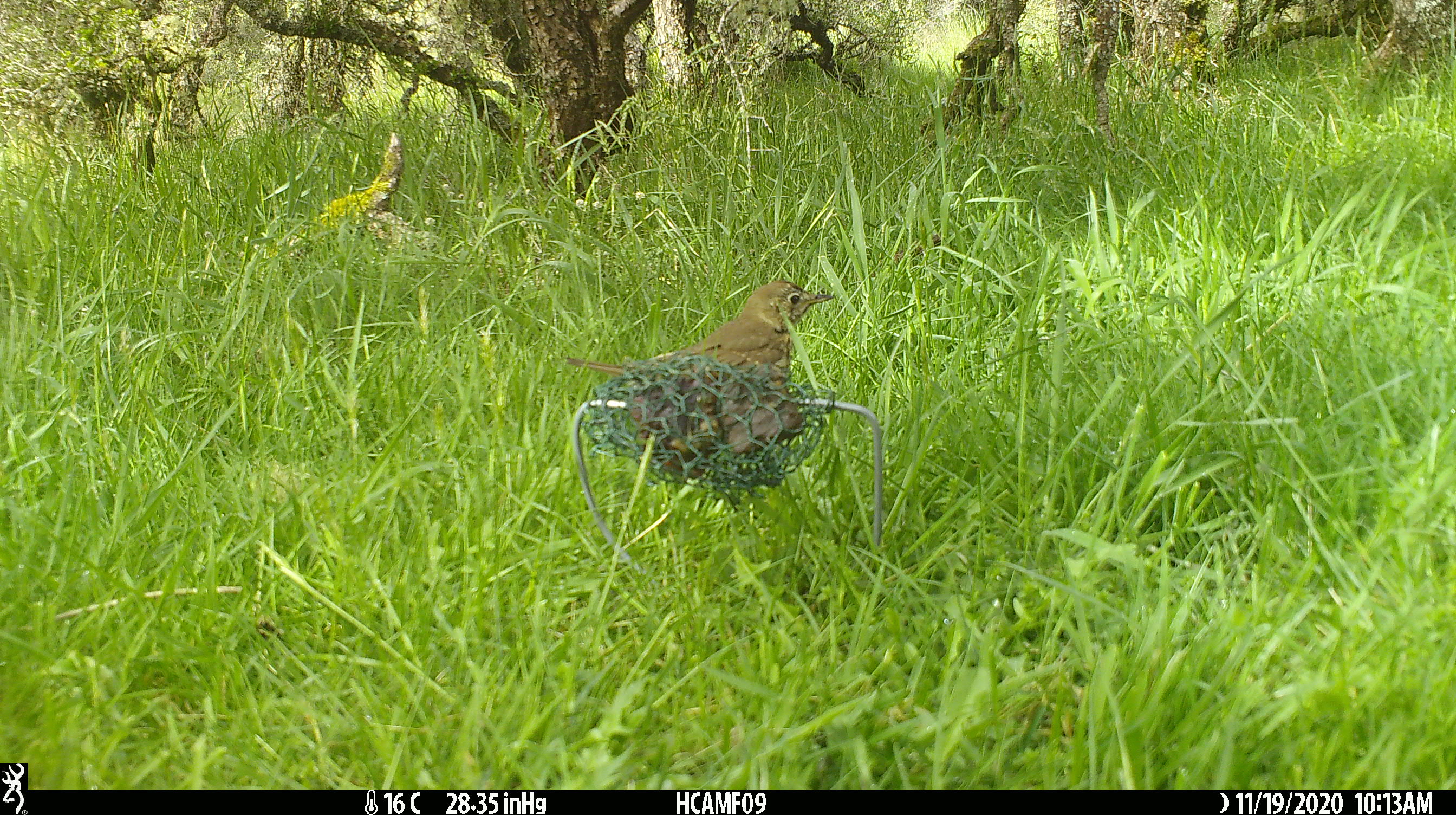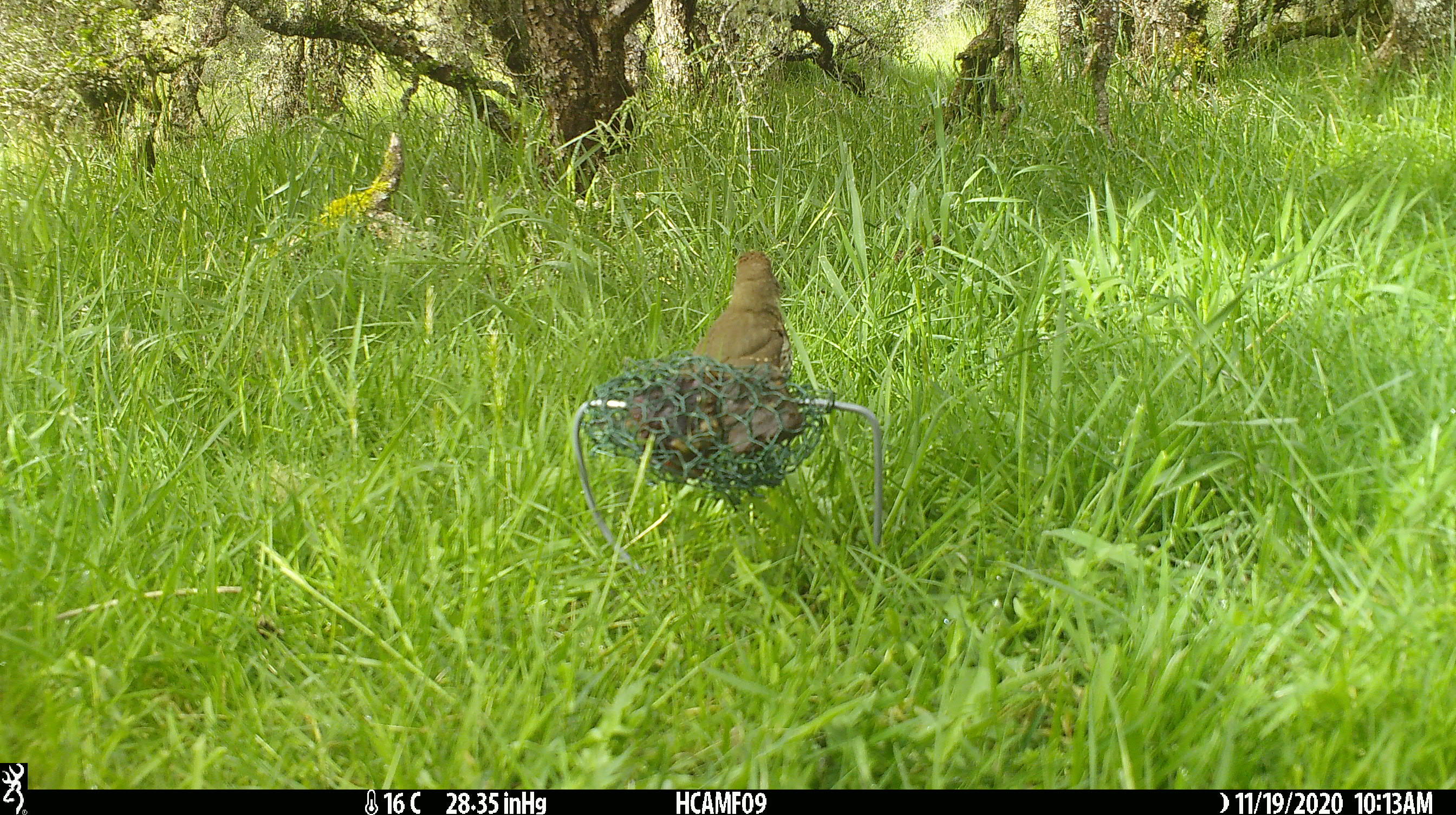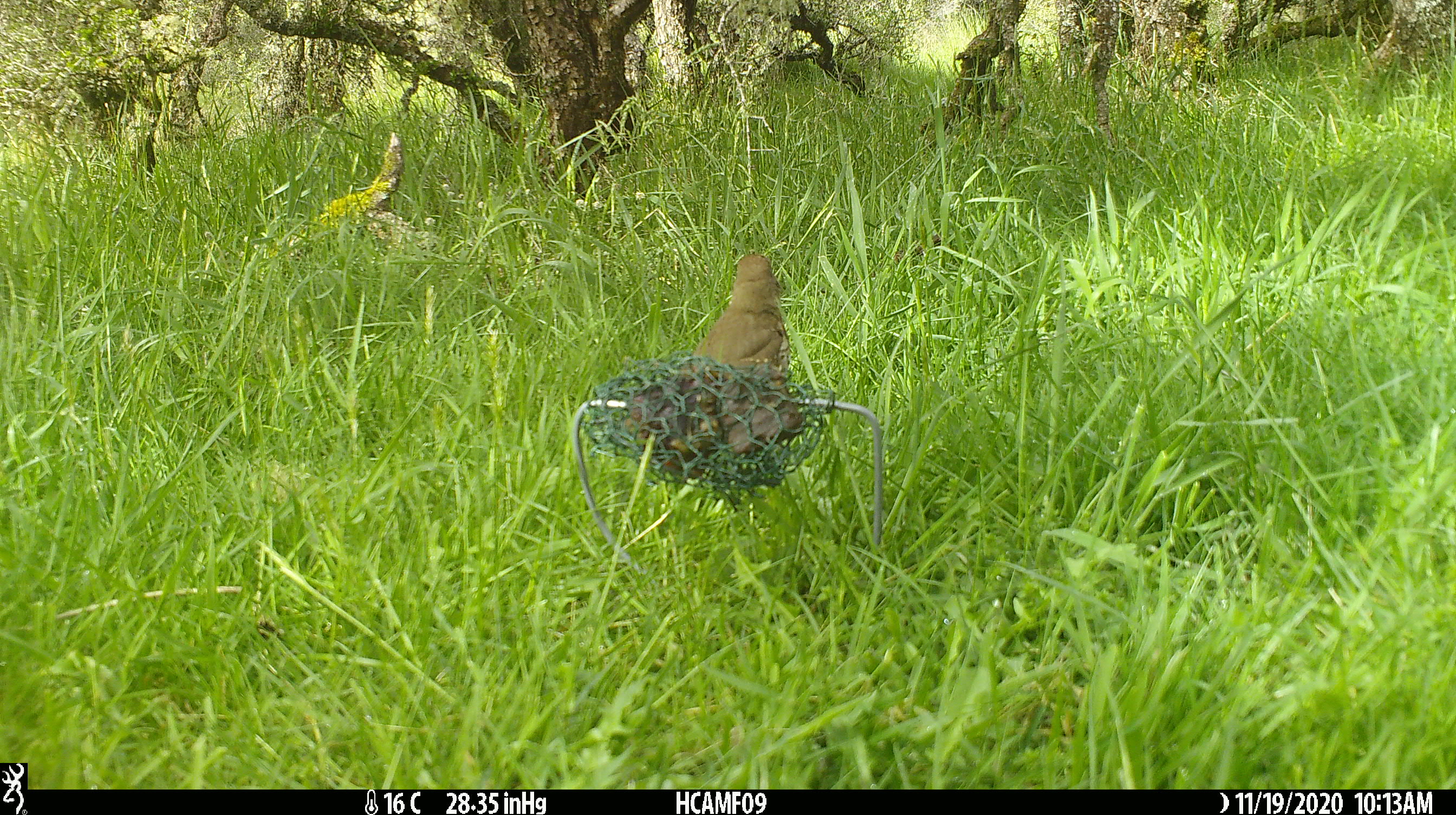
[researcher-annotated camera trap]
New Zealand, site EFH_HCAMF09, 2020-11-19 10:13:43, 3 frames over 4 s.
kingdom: Animalia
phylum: Chordata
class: Aves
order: Passeriformes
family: Turdidae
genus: Turdus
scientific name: Turdus philomelos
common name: song thrush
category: thrush